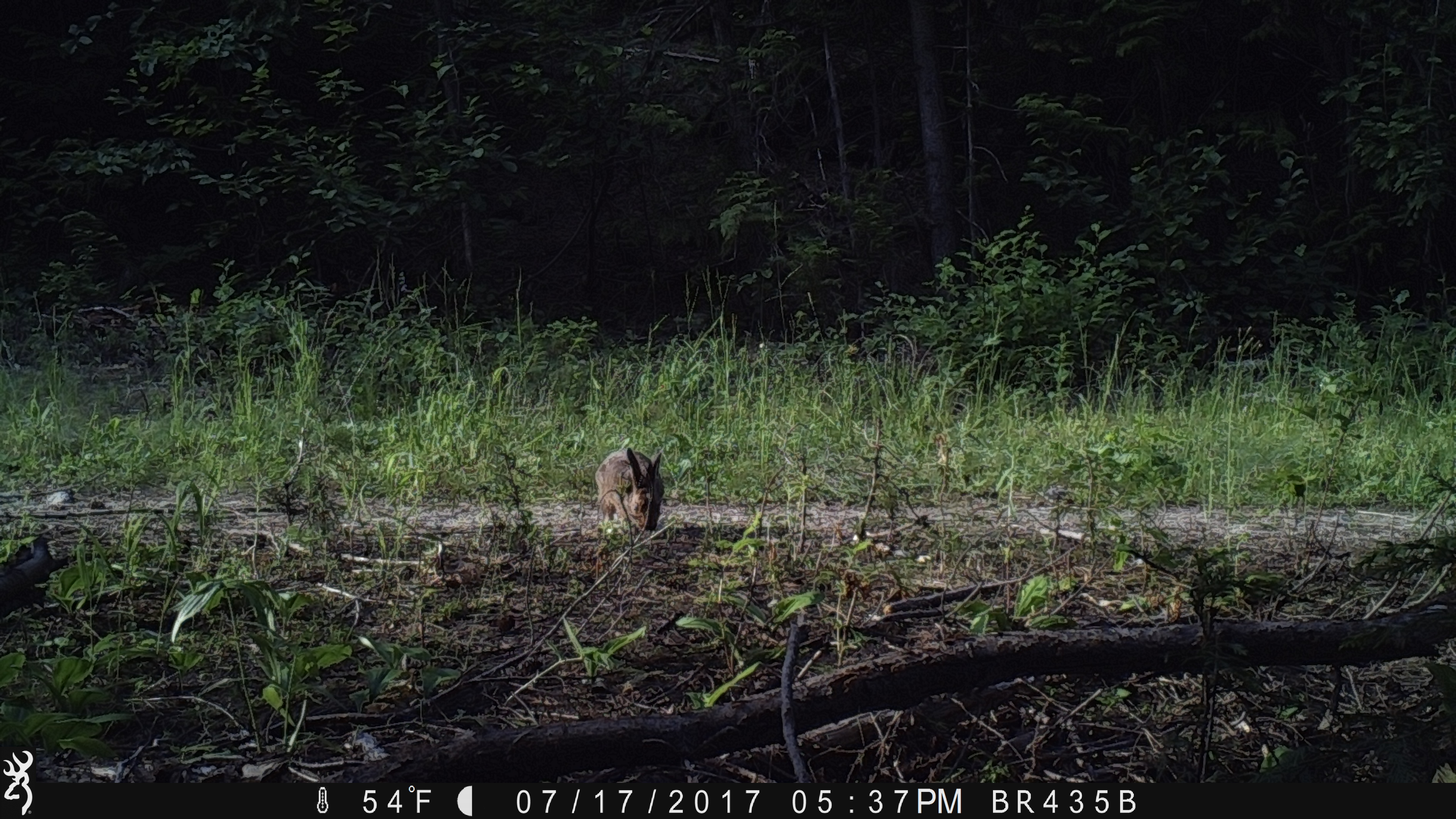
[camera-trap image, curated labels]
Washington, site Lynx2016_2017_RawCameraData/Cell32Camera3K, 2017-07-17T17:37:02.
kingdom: Animalia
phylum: Chordata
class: Mammalia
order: Lagomorpha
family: Leporidae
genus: Lepus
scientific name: Lepus americanus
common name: snowshoe hare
Lepus americanus (snowshoe hare). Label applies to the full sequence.